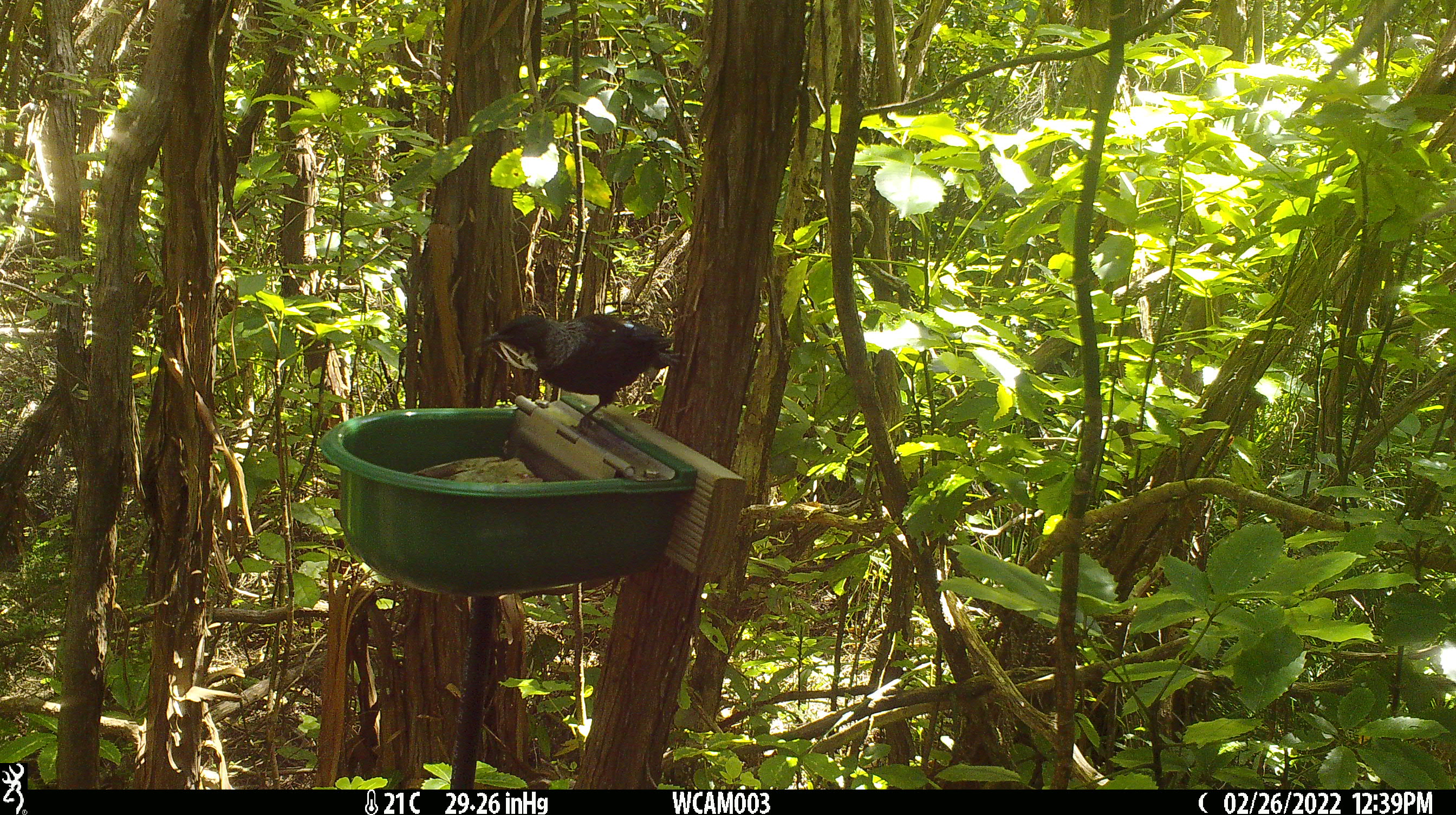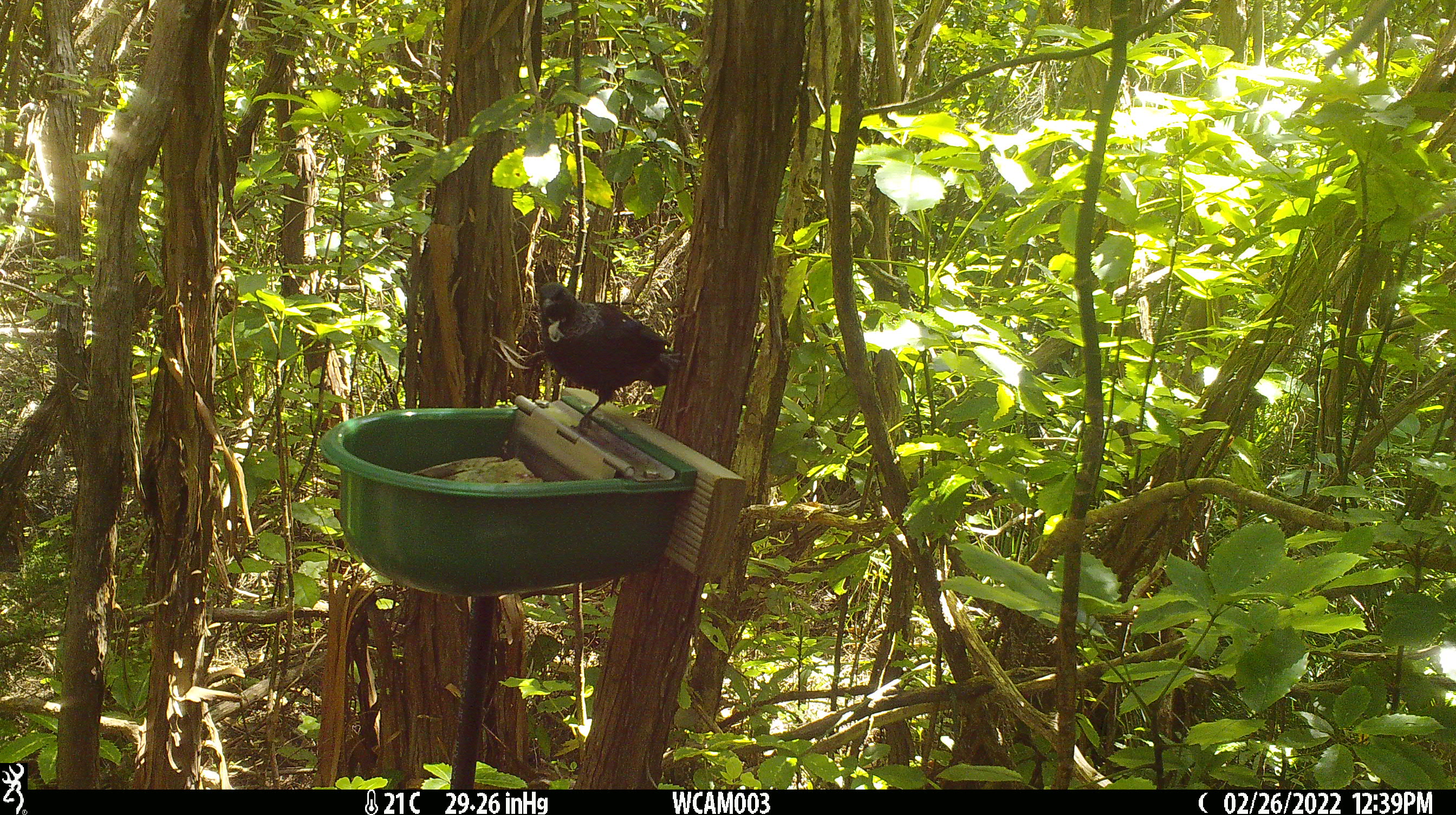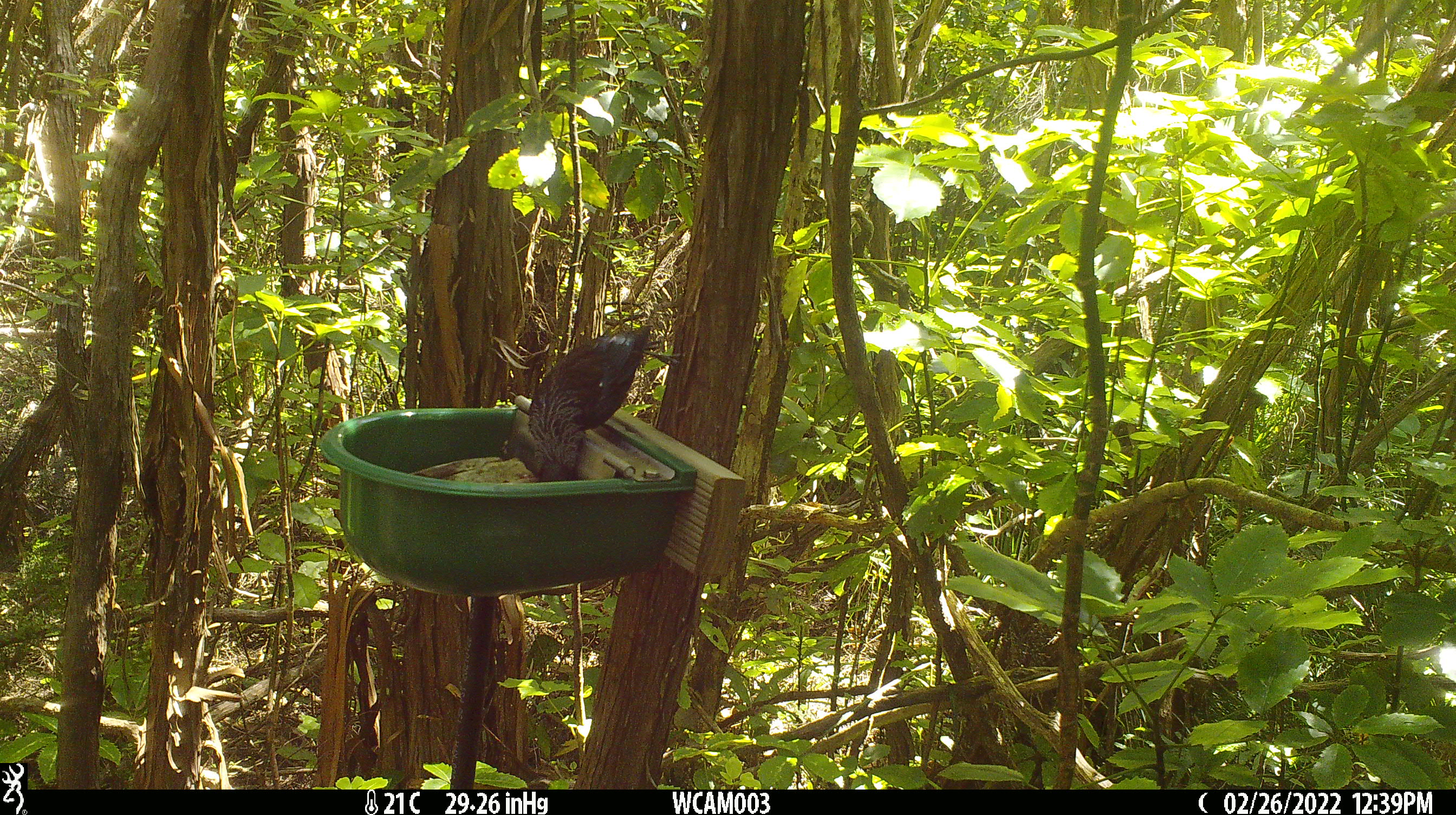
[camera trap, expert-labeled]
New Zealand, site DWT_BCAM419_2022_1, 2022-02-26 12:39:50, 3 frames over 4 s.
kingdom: Animalia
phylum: Chordata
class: Aves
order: Passeriformes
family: Meliphagidae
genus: Prosthemadera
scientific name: Prosthemadera novaeseelandiae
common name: tui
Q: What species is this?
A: Tui (Prosthemadera novaeseelandiae).